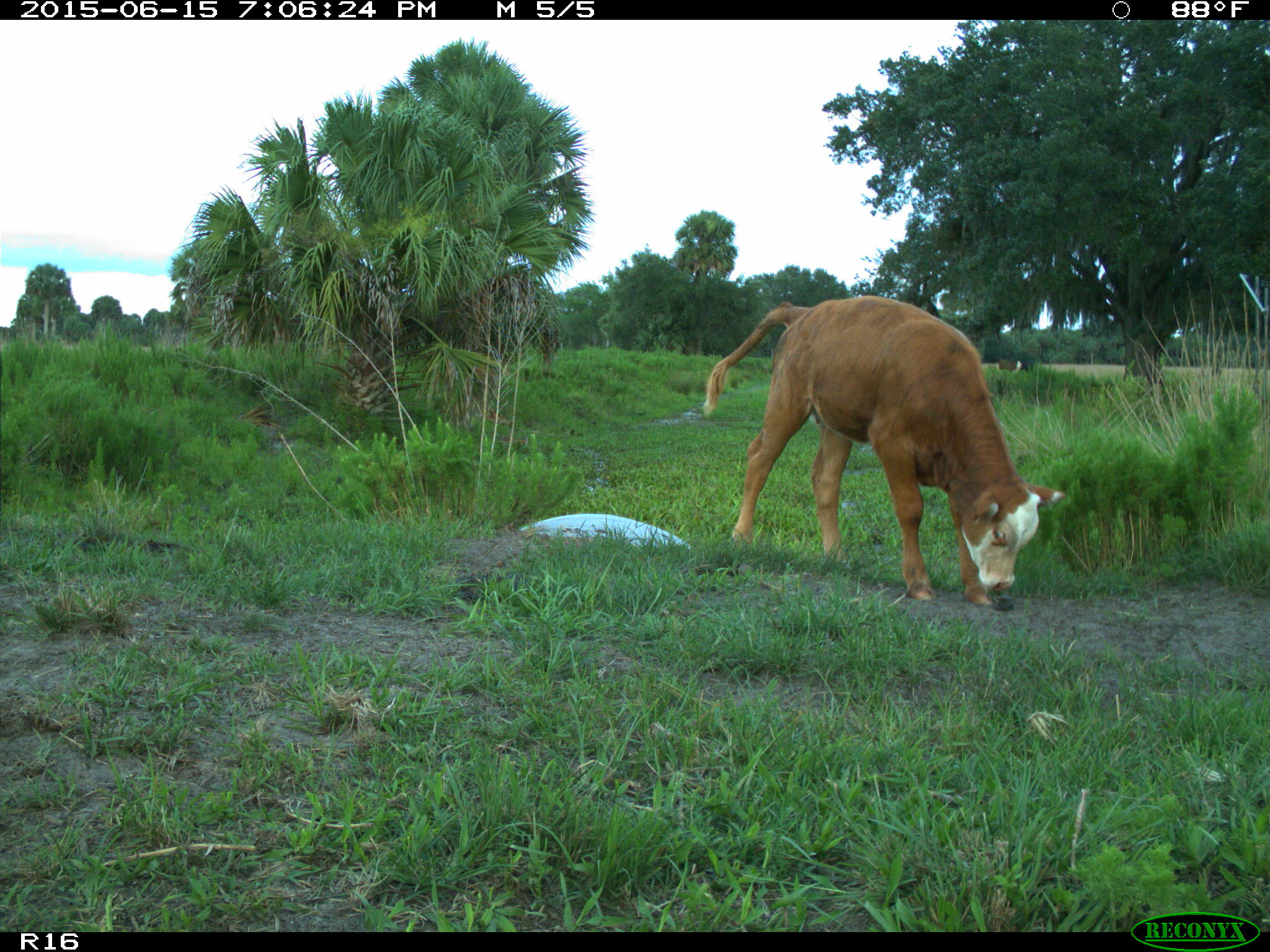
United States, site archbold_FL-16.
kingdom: Animalia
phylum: Chordata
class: Mammalia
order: Artiodactyla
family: Bovidae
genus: Bos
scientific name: Bos taurus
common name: domestic cow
Bos taurus (domestic cow).